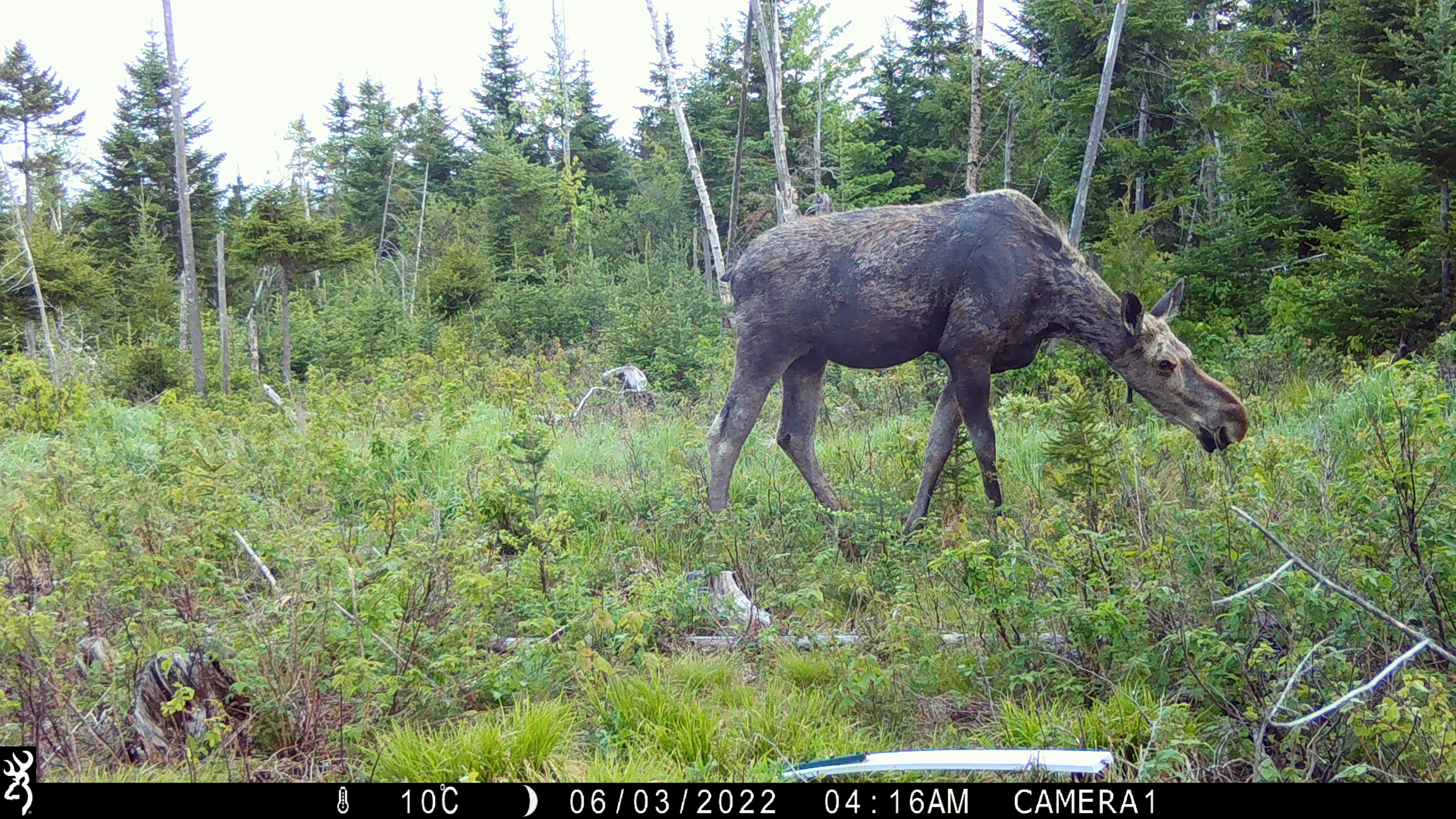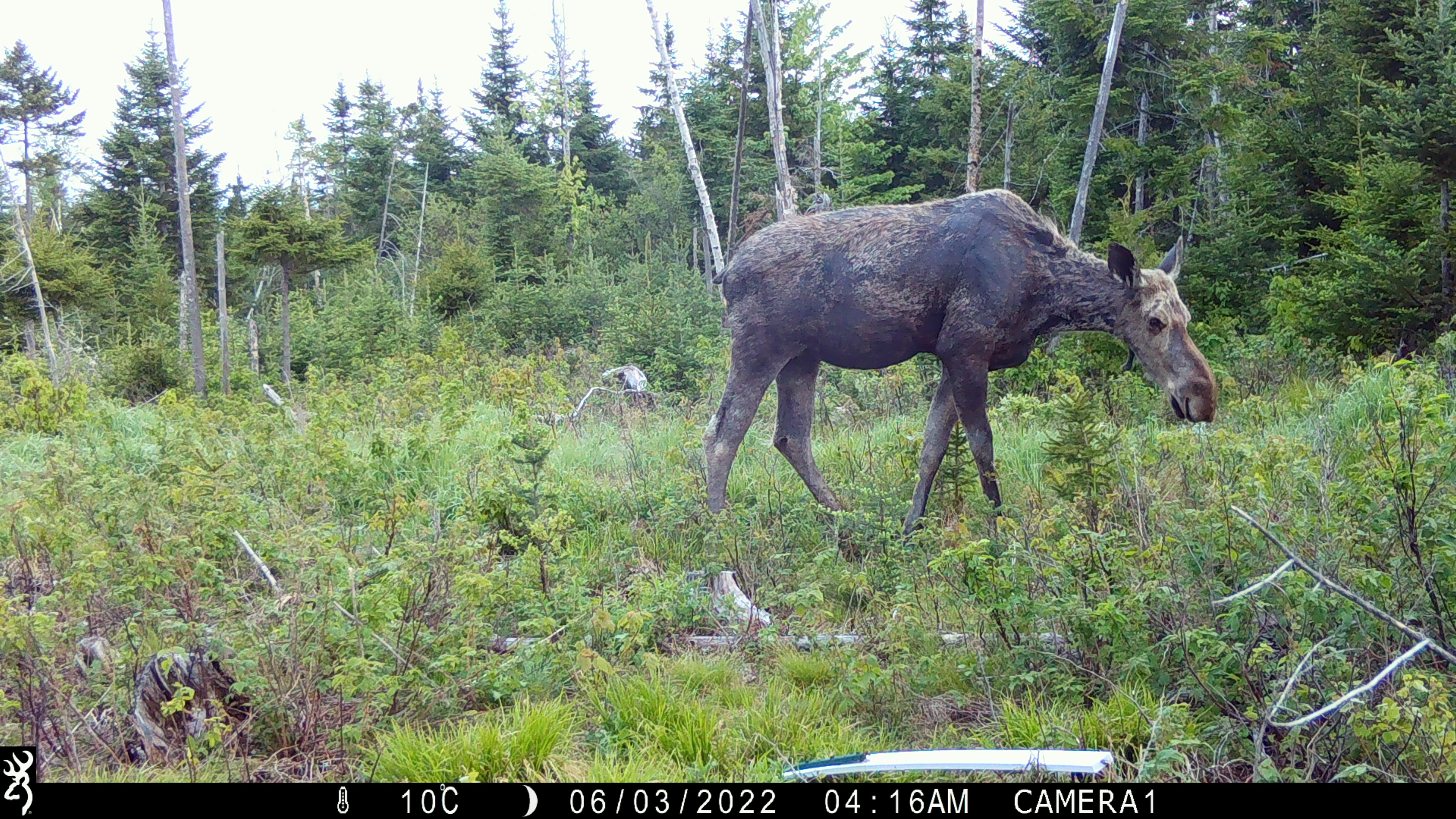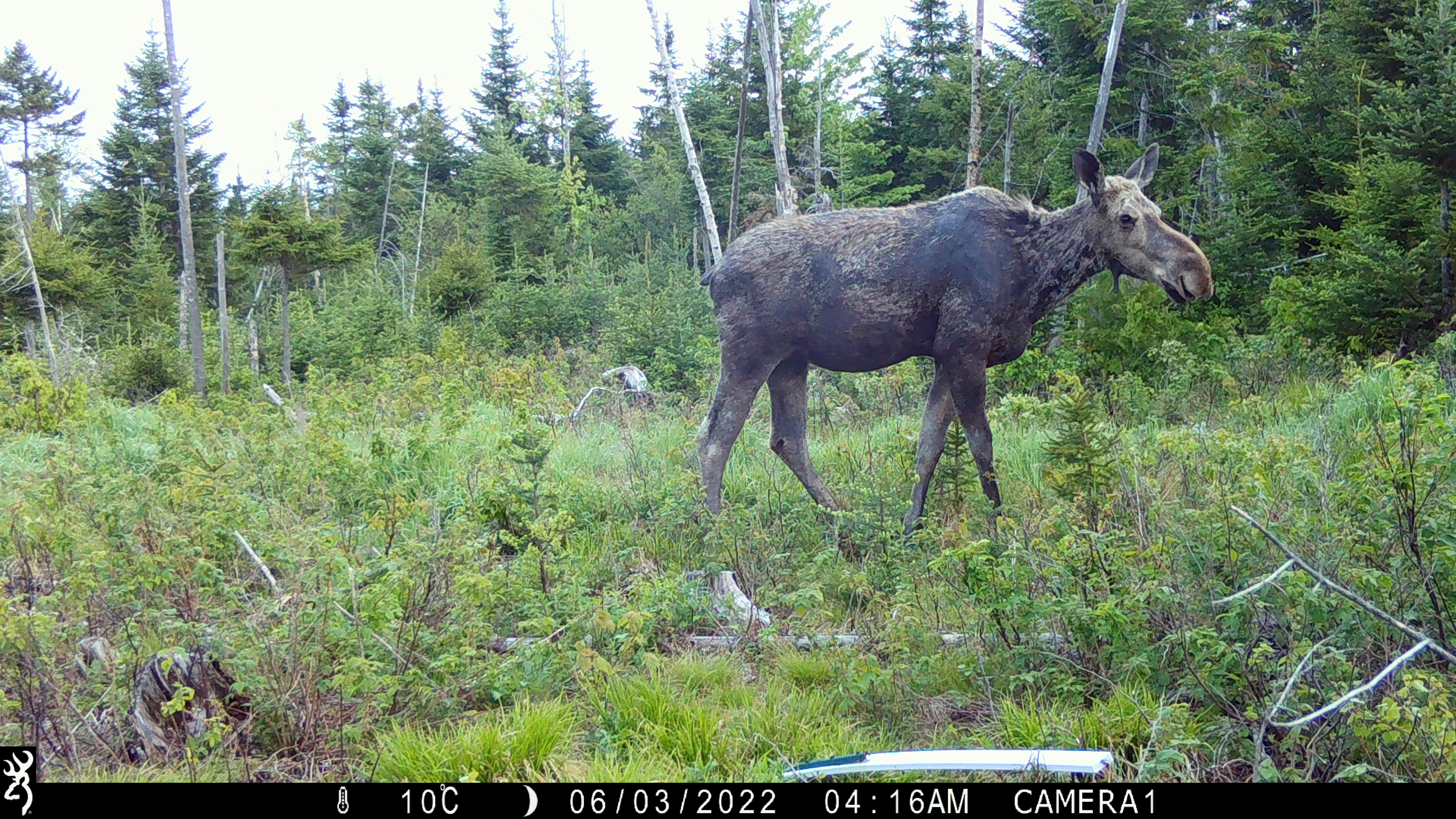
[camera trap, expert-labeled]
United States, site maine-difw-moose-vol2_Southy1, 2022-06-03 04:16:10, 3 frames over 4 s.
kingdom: Animalia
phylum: Chordata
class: Mammalia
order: Artiodactyla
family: Cervidae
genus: Alces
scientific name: Alces alces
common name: moose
Moose (Alces alces).